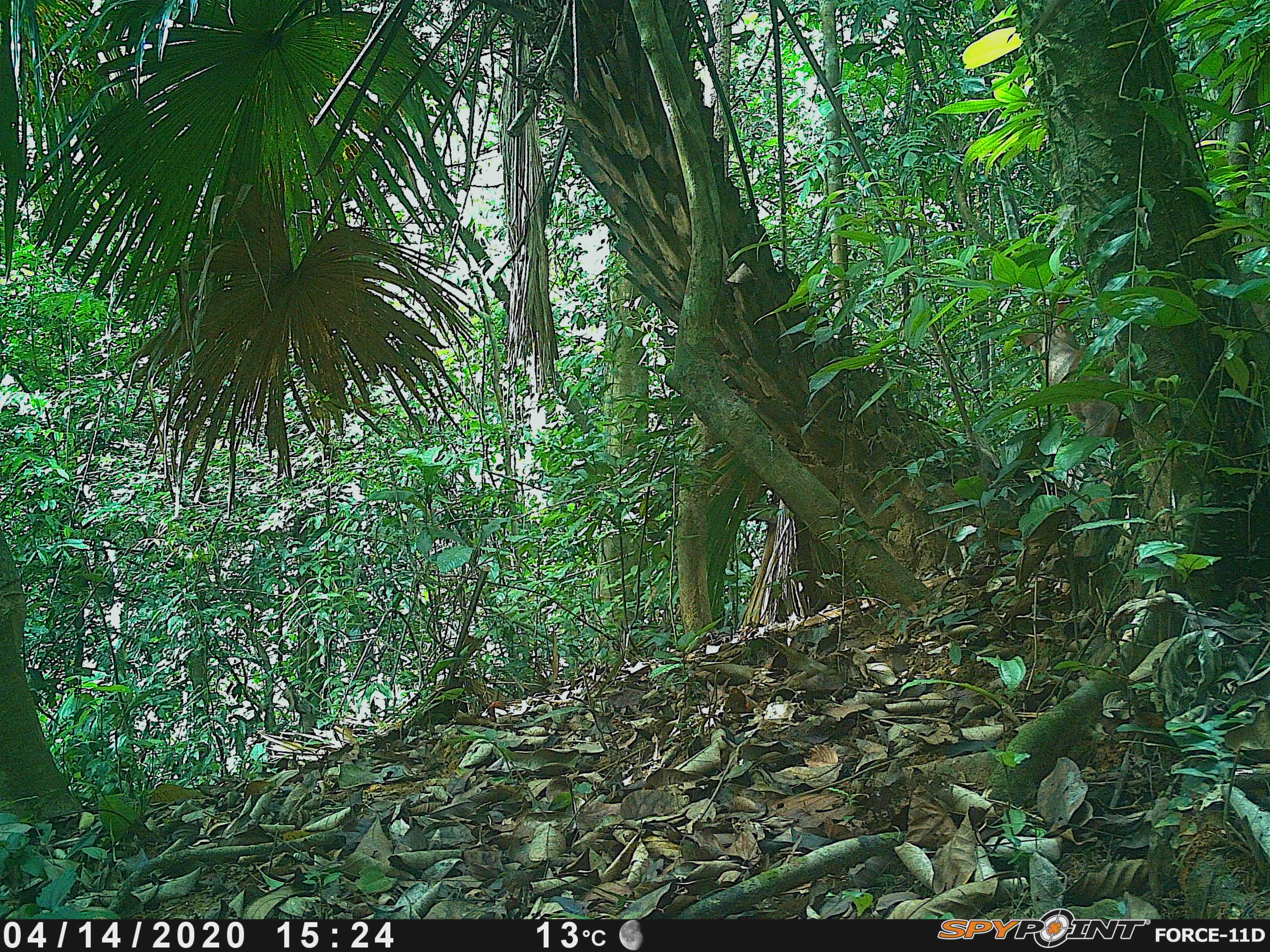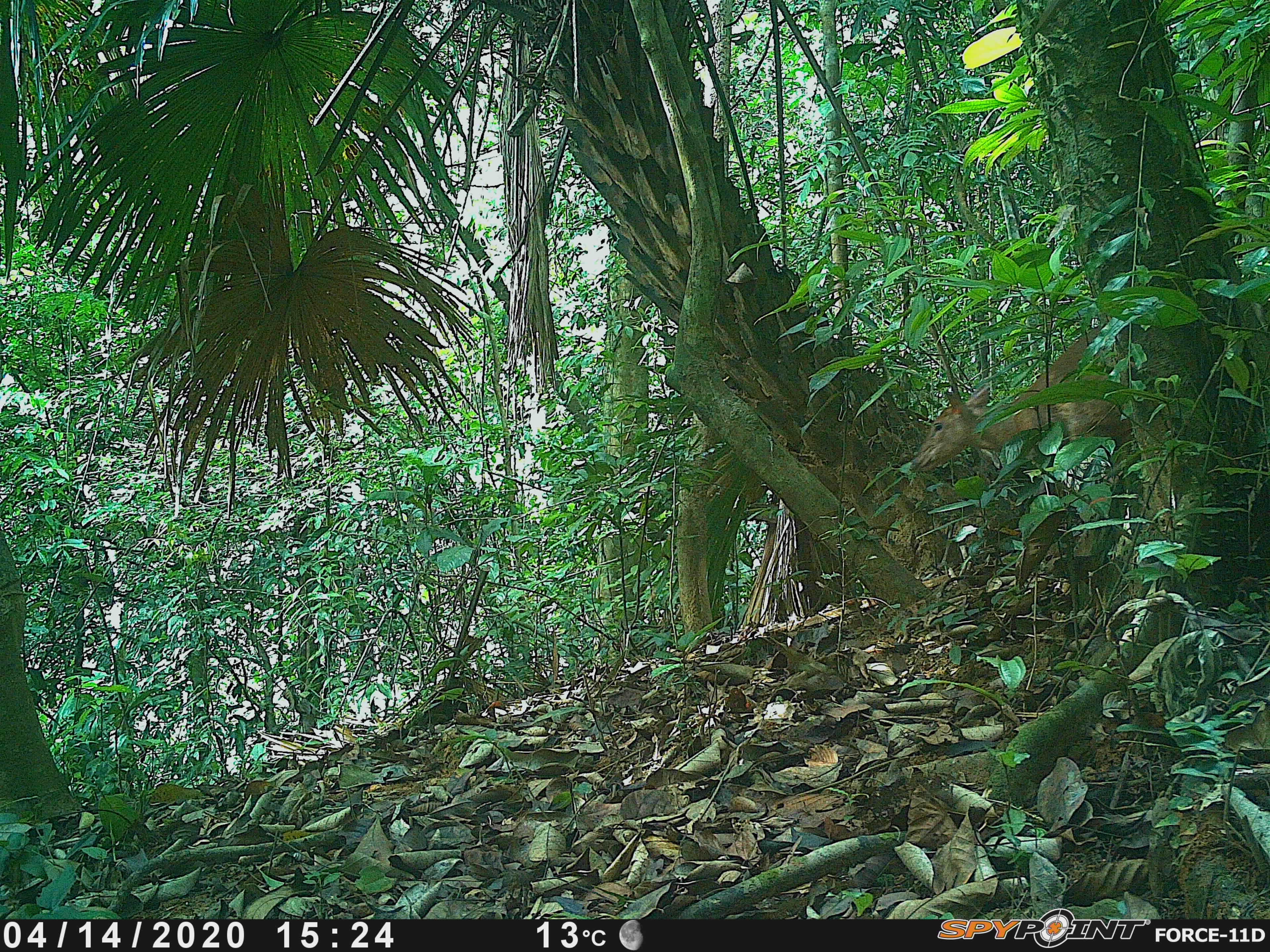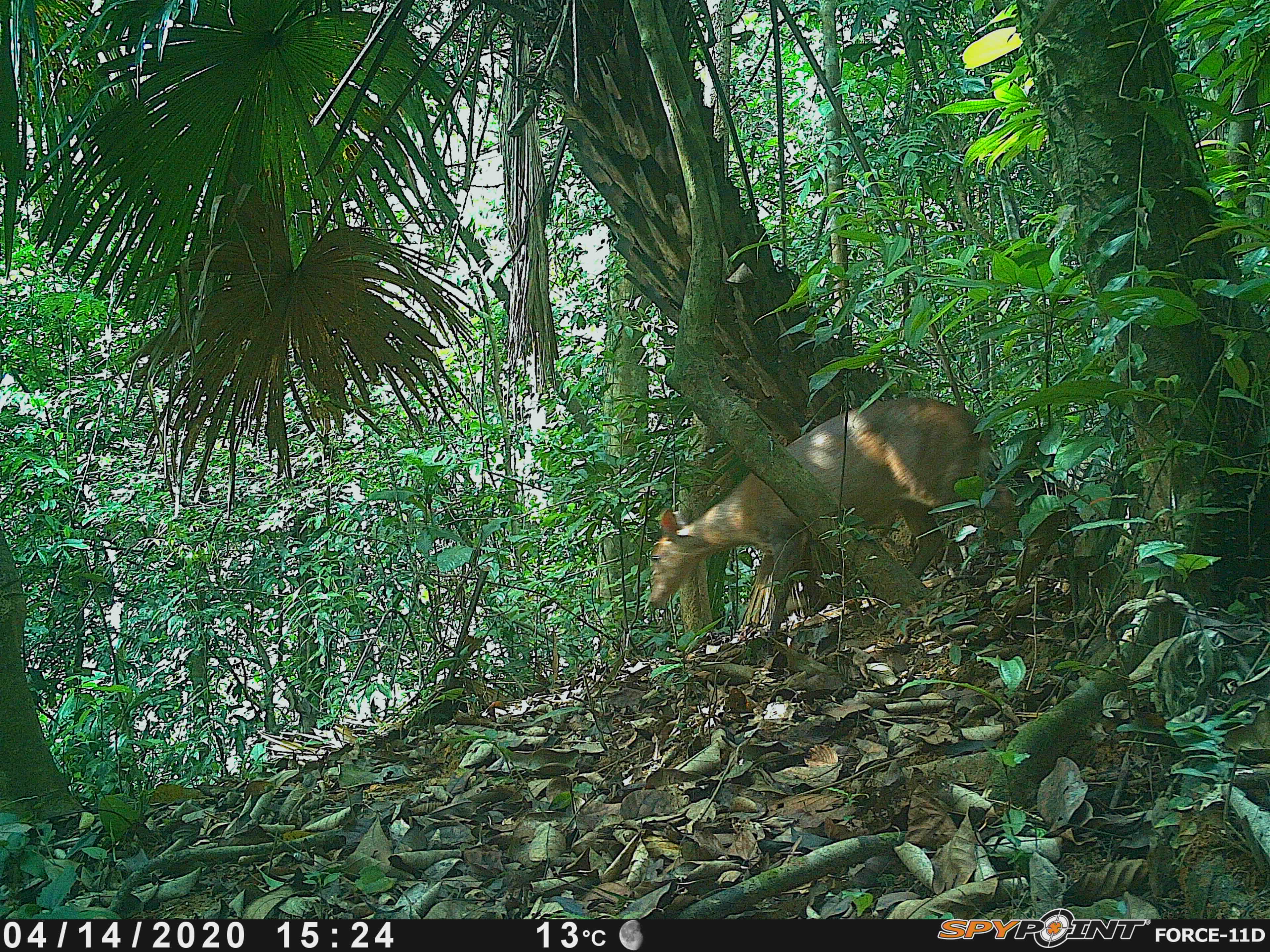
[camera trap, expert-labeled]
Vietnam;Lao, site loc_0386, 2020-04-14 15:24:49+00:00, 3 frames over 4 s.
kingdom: Animalia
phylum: Chordata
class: Mammalia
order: Artiodactyla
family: Cervidae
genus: Muntiacus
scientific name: Muntiacus vuquangensis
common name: large-antlered muntjac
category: large antlered muntjac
Large antlered muntjac (large-antlered muntjac) (Muntiacus vuquangensis). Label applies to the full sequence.